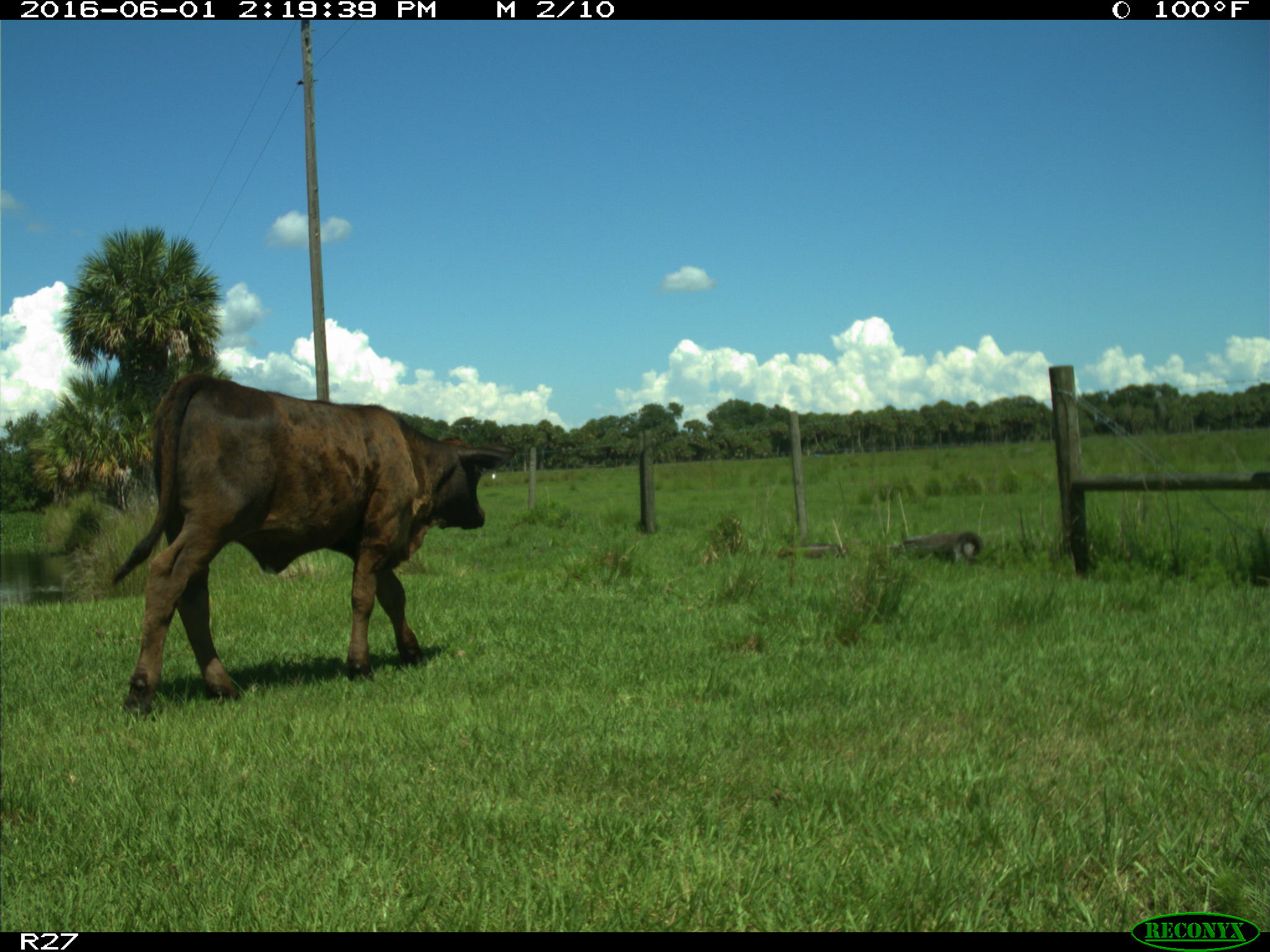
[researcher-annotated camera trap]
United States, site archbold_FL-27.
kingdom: Animalia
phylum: Chordata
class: Mammalia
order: Artiodactyla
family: Bovidae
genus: Bos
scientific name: Bos taurus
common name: domestic cow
Bos taurus (domestic cow).